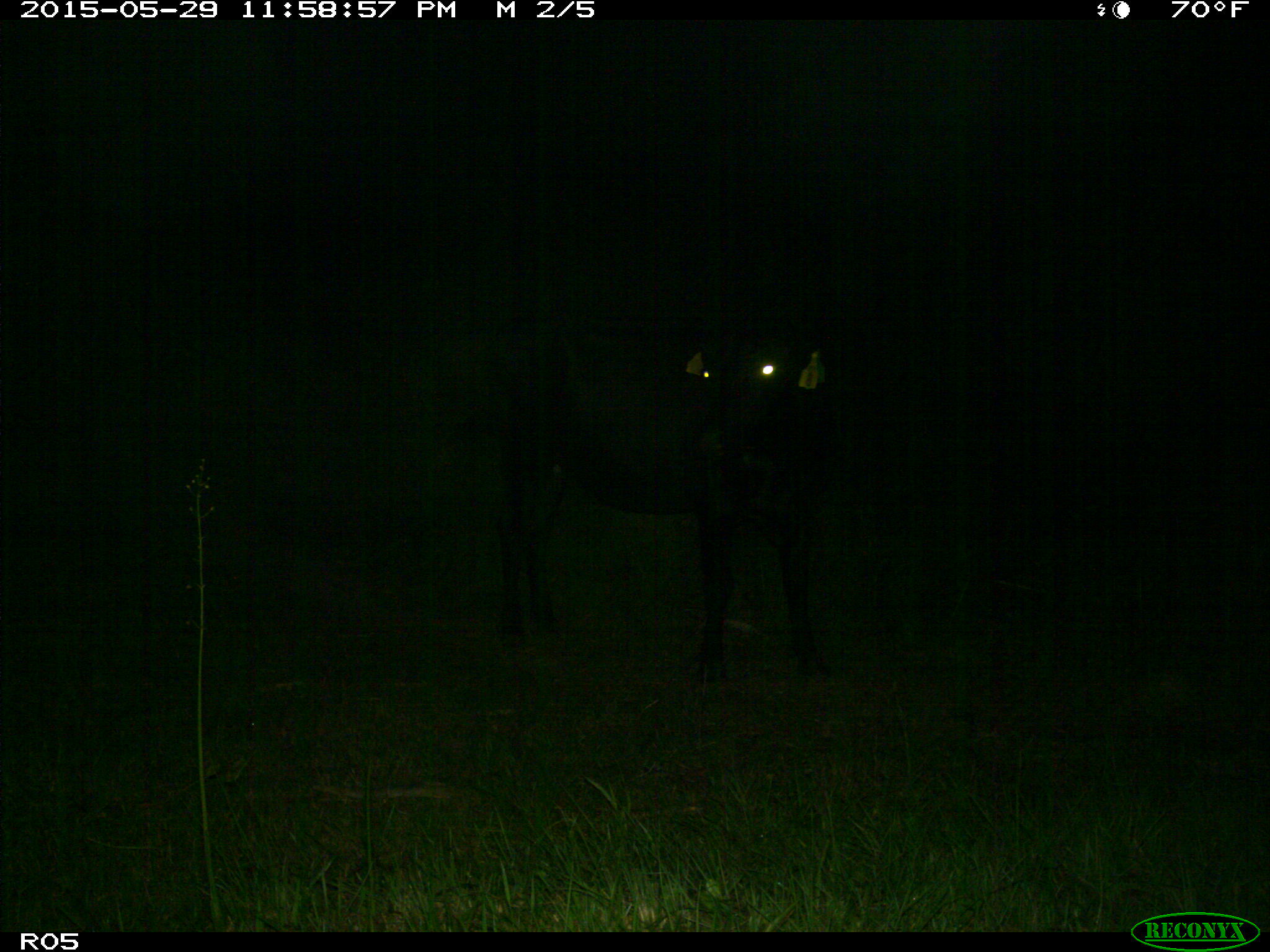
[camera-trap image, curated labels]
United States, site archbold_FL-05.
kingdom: Animalia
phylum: Chordata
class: Mammalia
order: Artiodactyla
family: Bovidae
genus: Bos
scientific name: Bos taurus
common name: domestic cow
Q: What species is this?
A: Bos taurus (domestic cow).